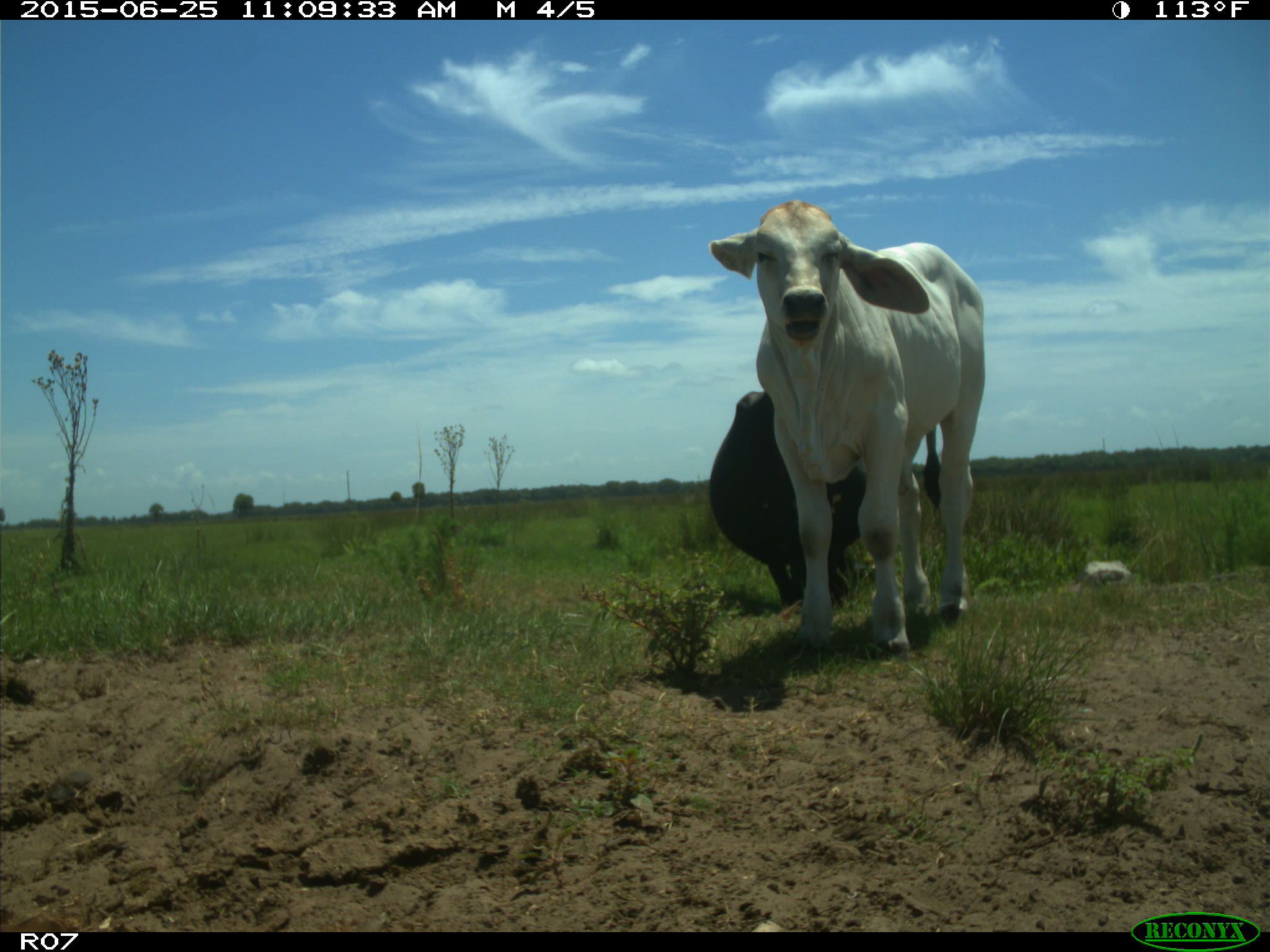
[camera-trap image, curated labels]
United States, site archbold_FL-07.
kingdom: Animalia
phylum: Chordata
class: Mammalia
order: Artiodactyla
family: Bovidae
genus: Bos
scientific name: Bos taurus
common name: domestic cow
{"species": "Bos taurus (domestic cow)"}